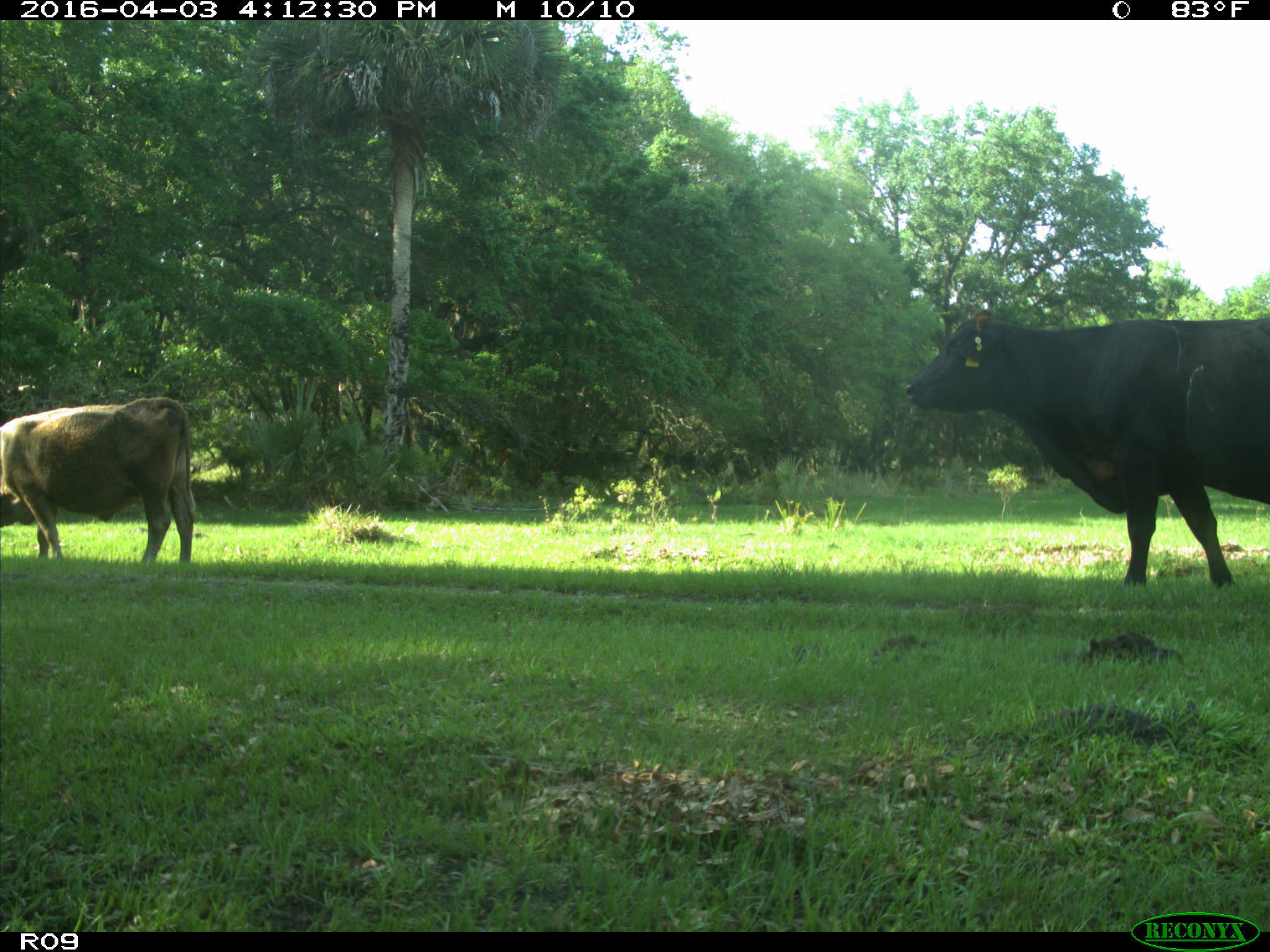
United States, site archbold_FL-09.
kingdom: Animalia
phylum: Chordata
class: Mammalia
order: Artiodactyla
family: Bovidae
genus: Bos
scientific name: Bos taurus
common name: domestic cow